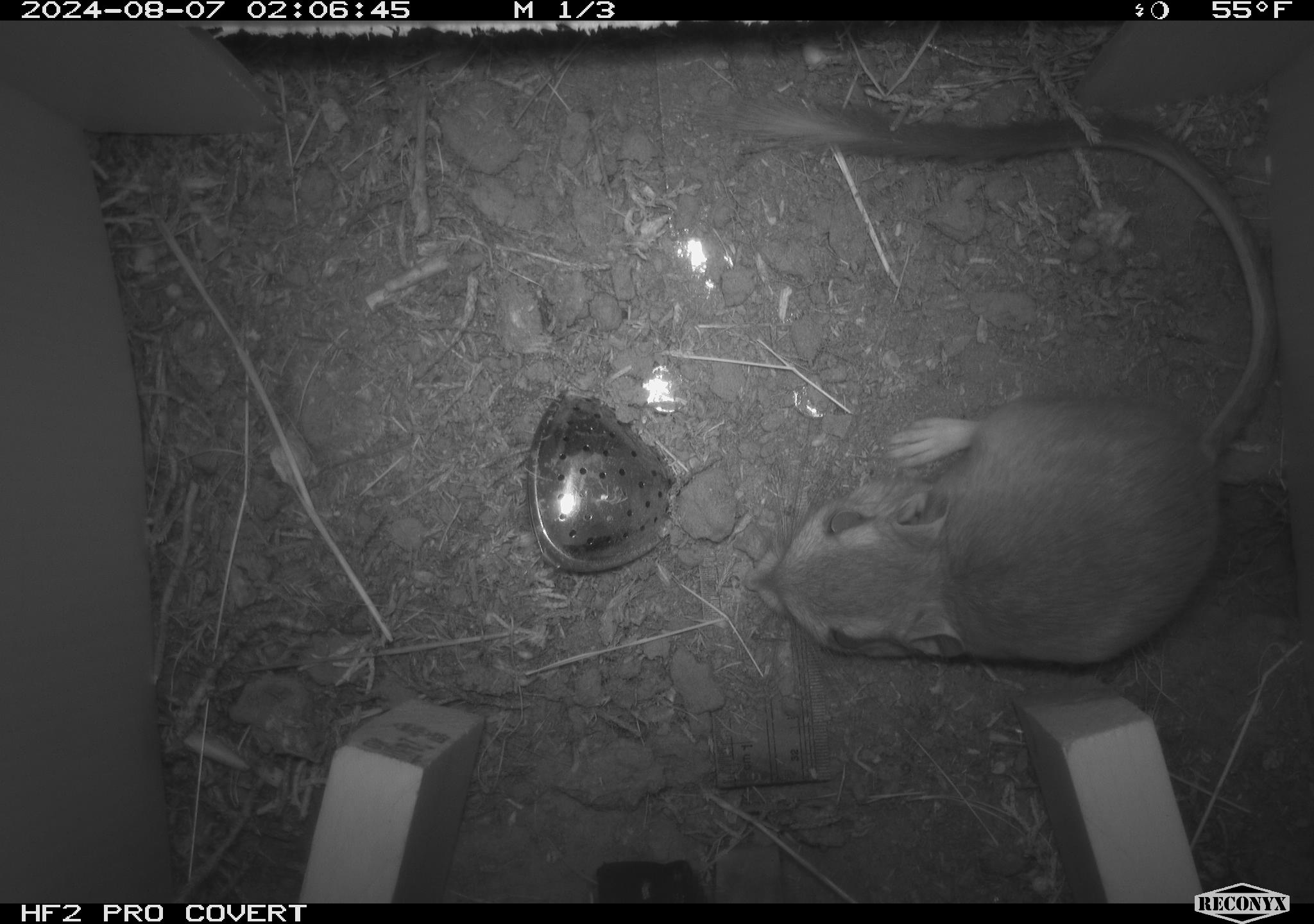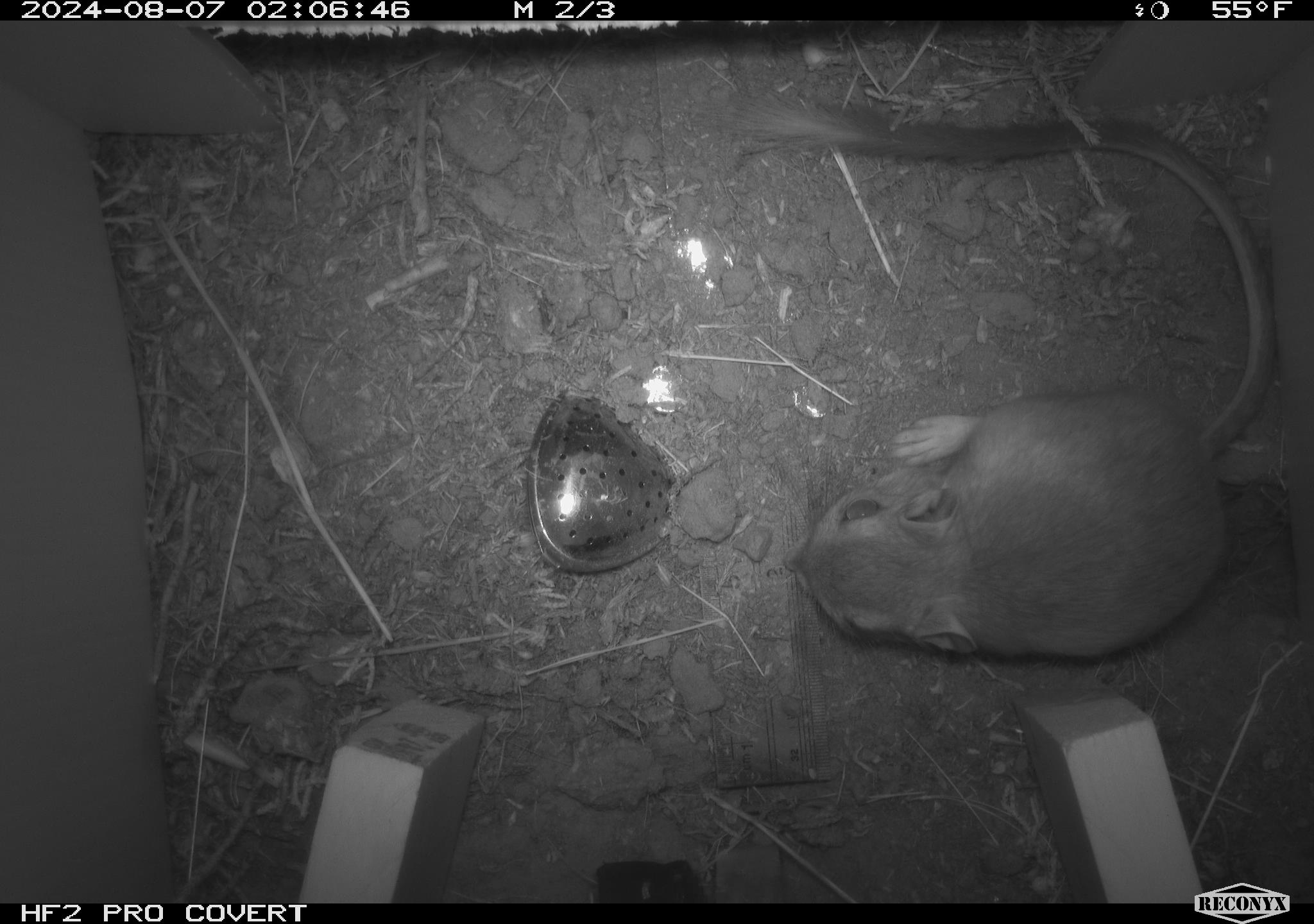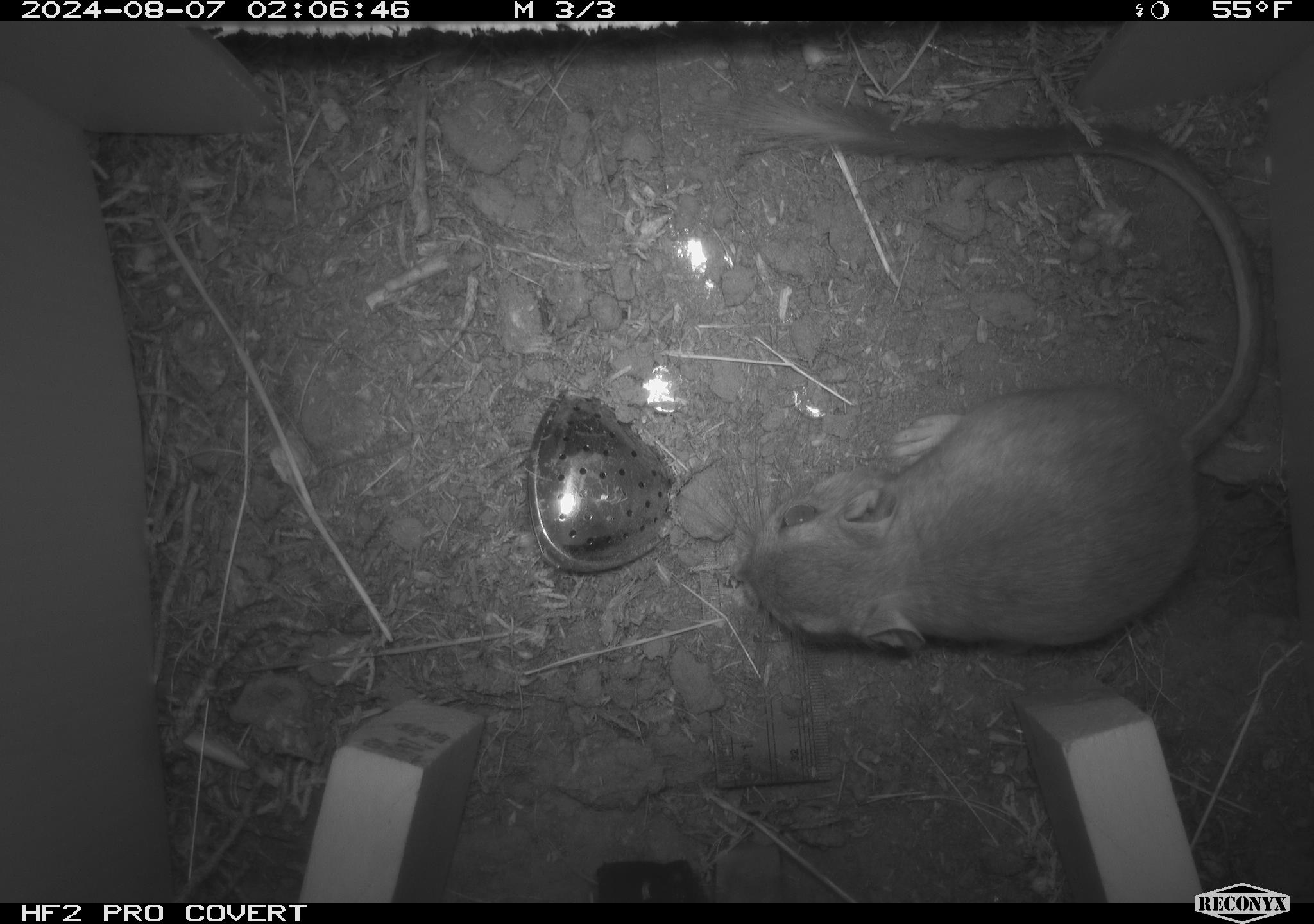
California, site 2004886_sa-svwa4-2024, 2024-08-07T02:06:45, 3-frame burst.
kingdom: Animalia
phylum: Chordata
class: Mammalia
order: Rodentia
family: Heteromyidae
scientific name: Heteromyidae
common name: kangaroo rats and pocket mice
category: heteromyidae family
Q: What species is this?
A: Heteromyidae family (kangaroo rats and pocket mice) (Heteromyidae).